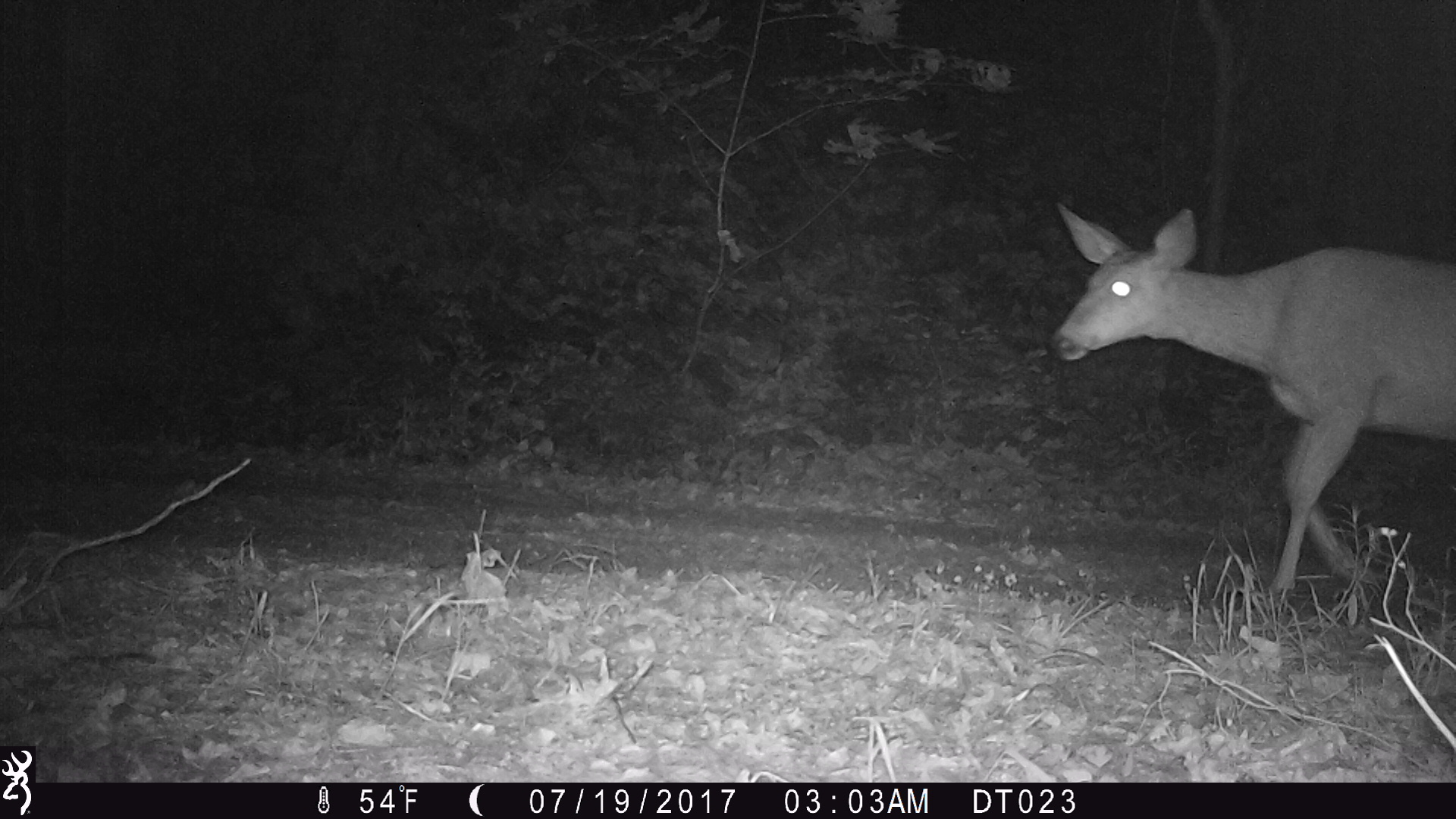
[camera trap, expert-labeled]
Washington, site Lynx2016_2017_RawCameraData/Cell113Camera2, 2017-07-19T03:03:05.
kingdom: Animalia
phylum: Chordata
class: Mammalia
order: Artiodactyla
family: Cervidae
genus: Odocoileus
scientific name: Odocoileus hemionus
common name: mule deer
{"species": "Odocoileus hemionus (mule deer)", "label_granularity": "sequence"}